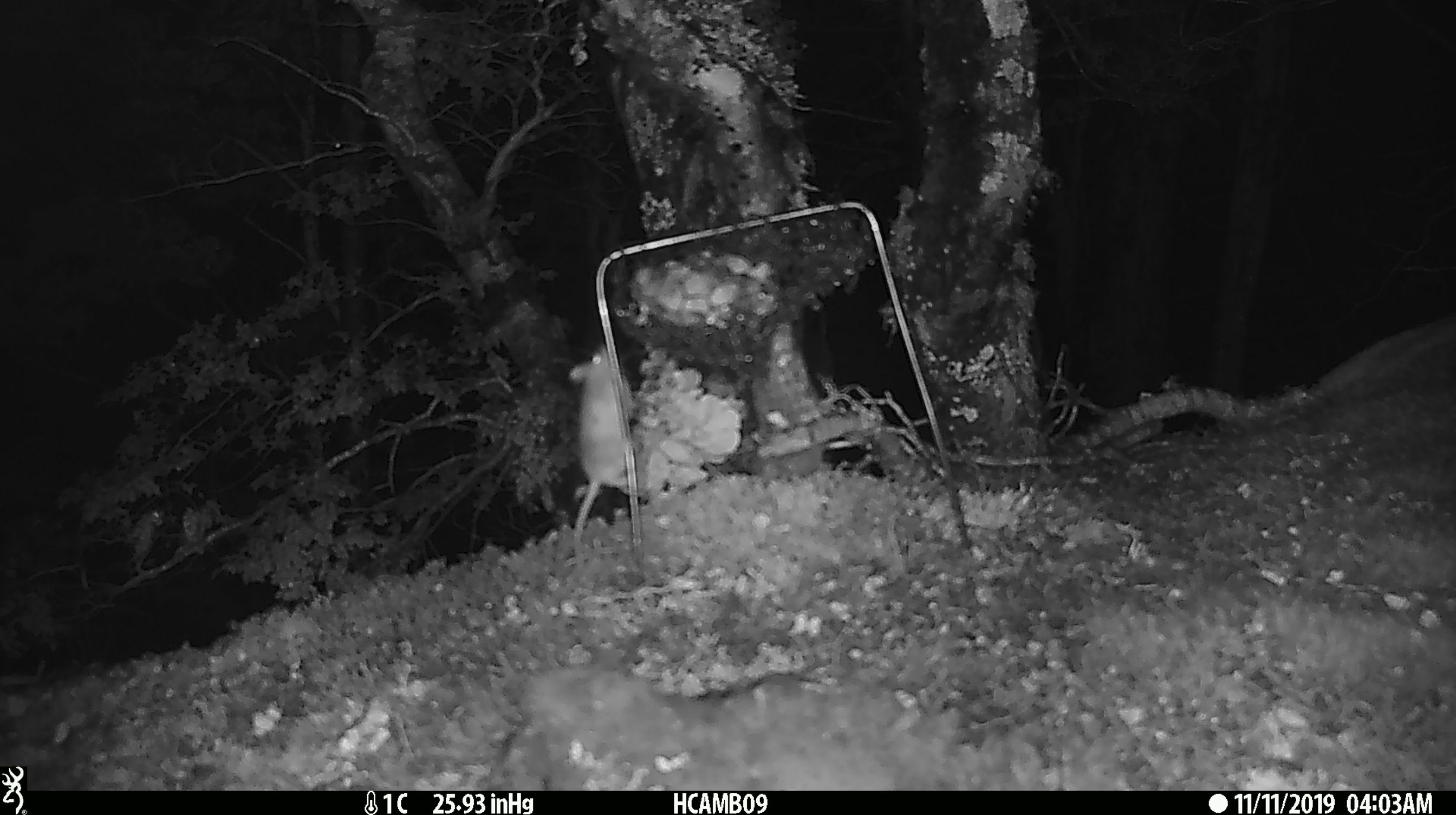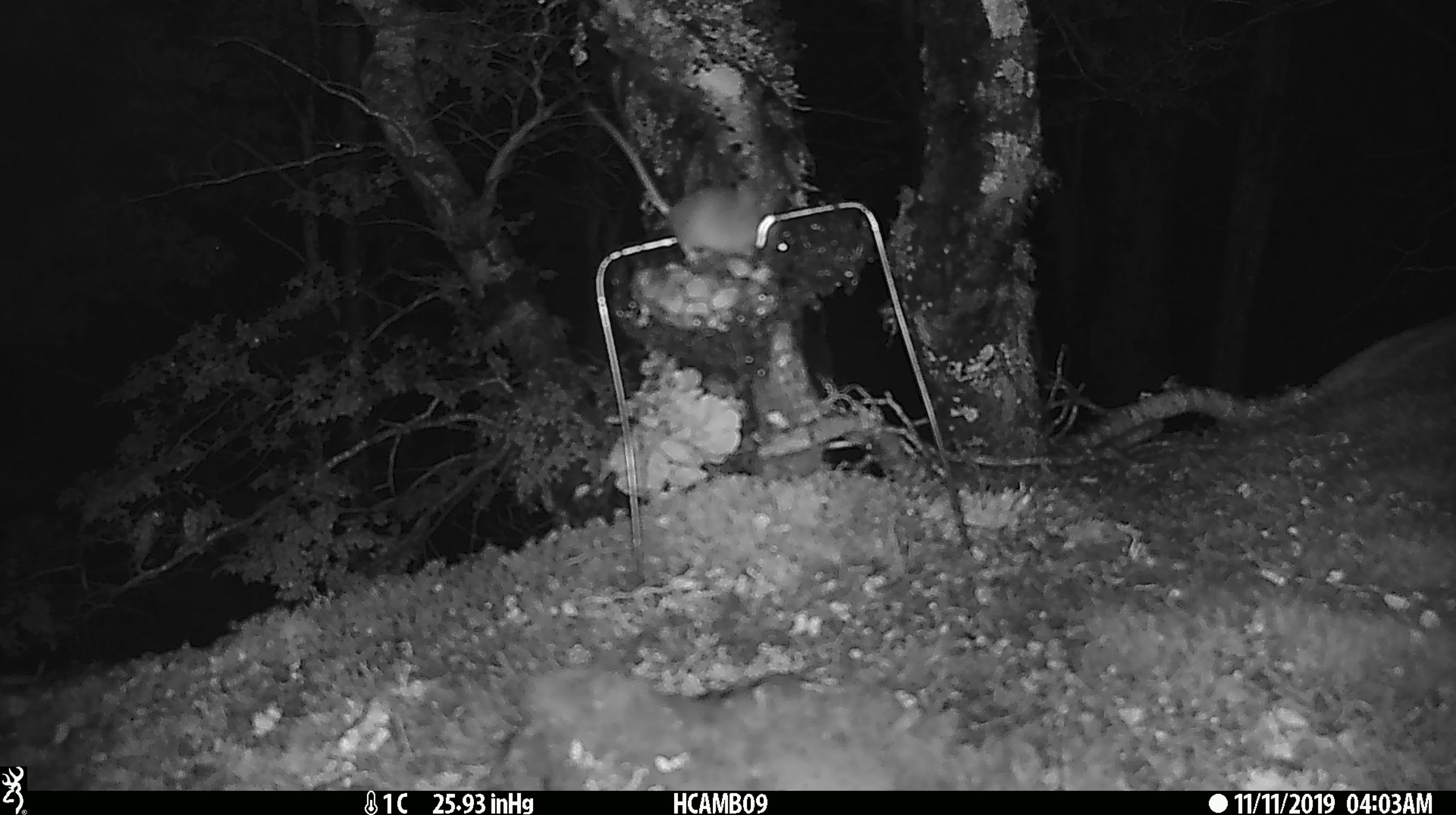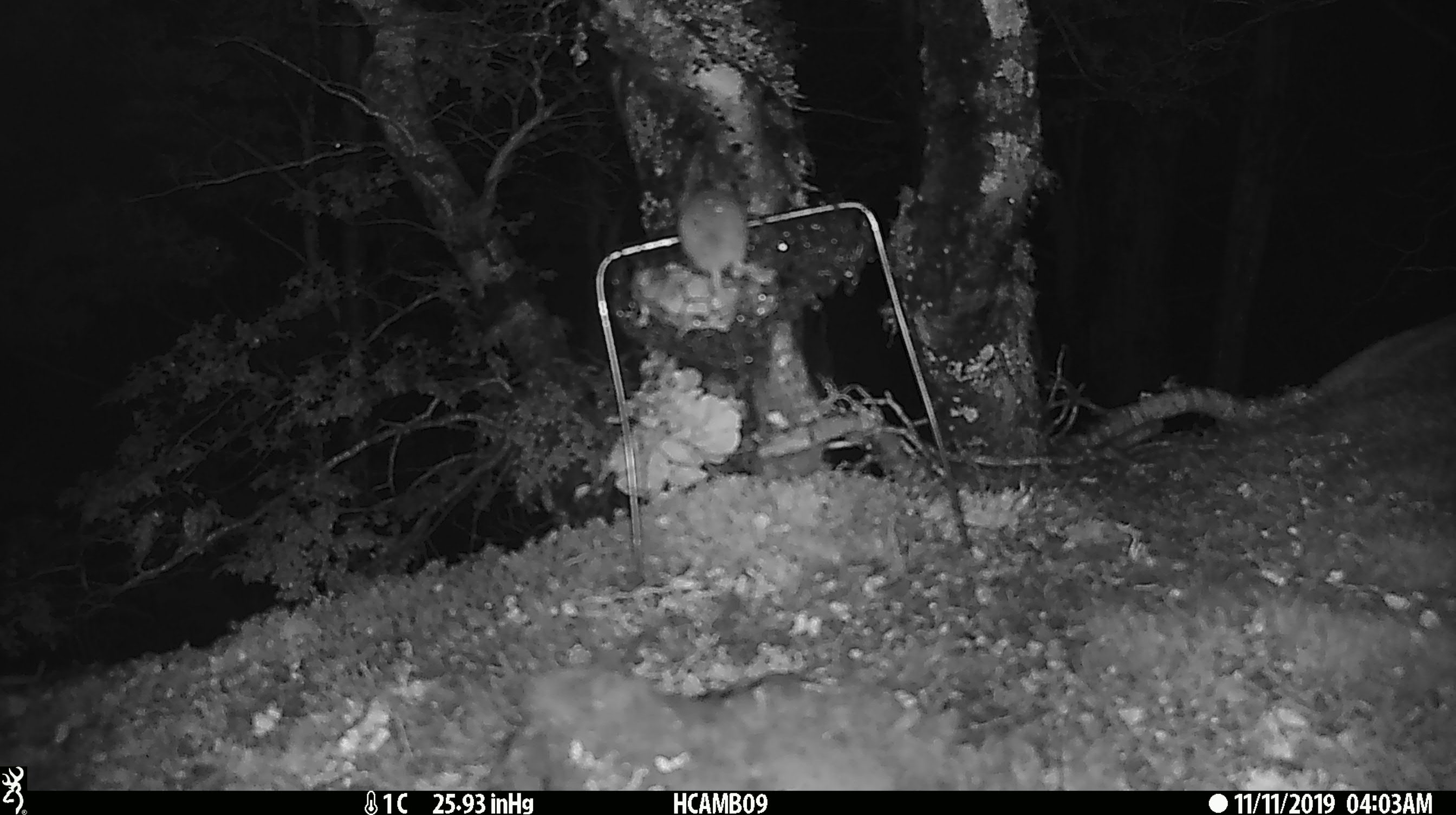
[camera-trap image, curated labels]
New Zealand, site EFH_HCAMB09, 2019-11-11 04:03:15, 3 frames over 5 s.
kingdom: Animalia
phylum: Chordata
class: Mammalia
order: Rodentia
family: Muridae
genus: Mus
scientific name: Mus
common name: mouse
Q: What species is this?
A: Mouse (Mus).